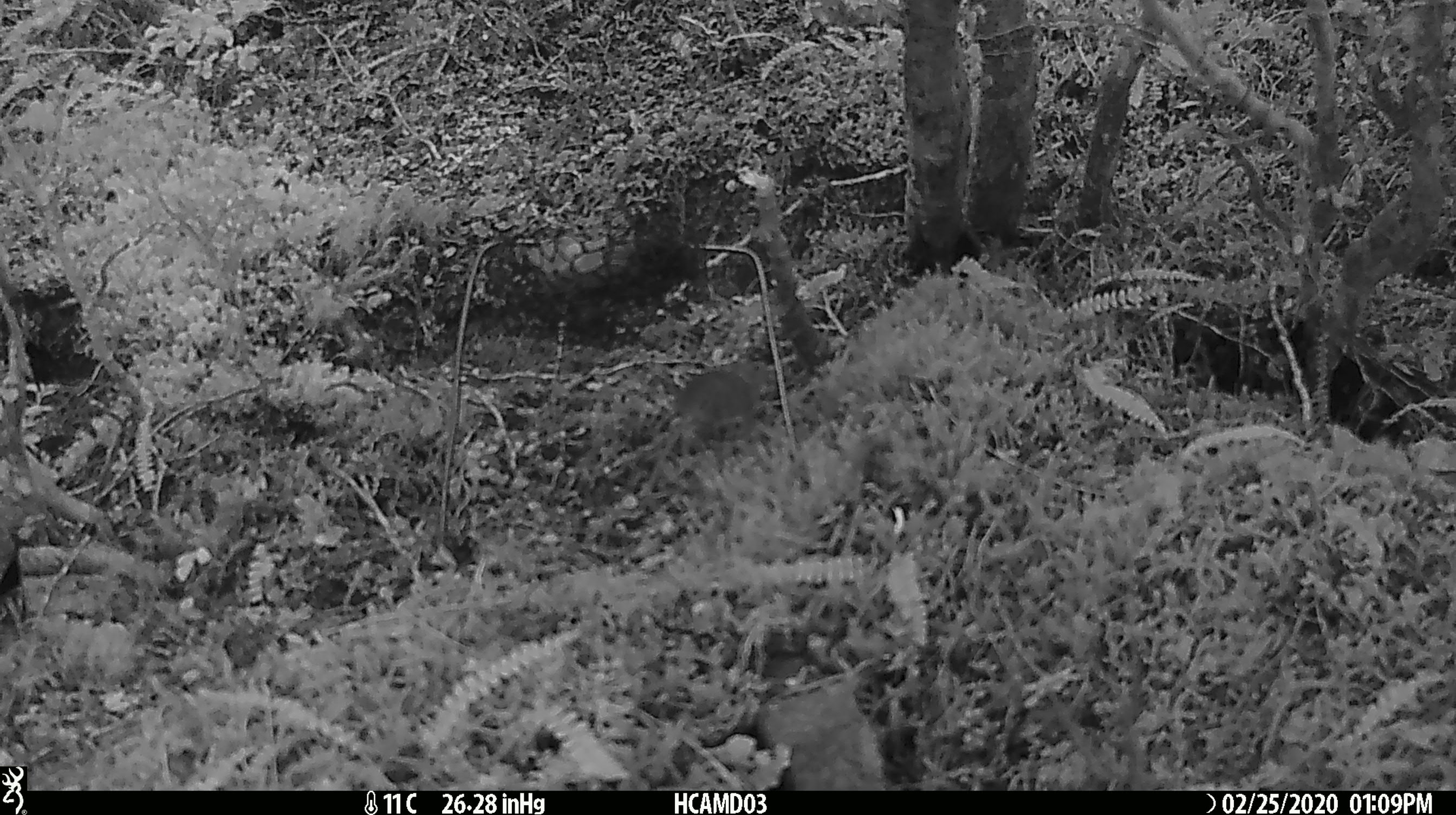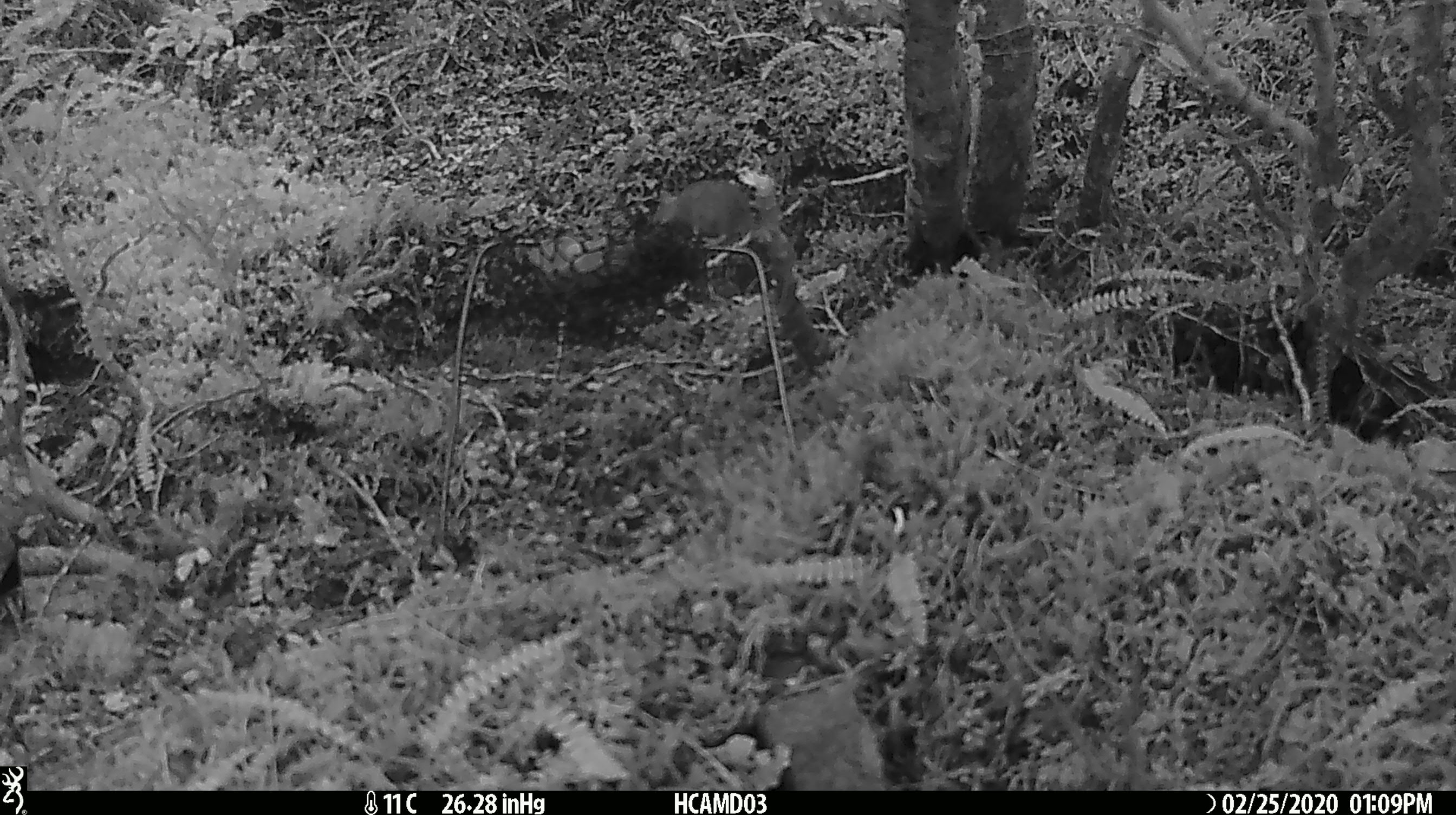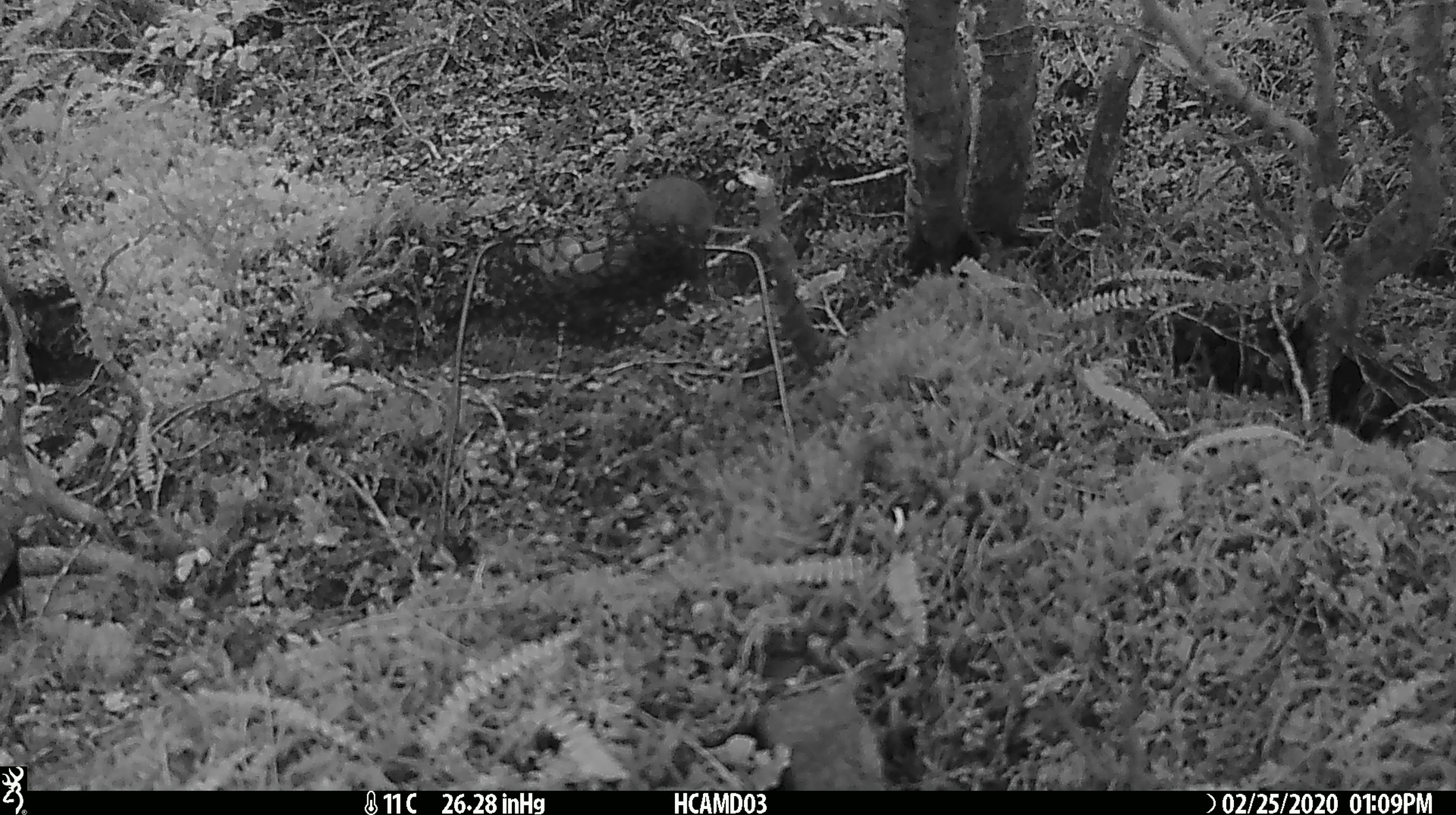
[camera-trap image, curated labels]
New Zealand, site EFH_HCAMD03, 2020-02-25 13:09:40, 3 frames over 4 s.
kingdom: Animalia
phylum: Chordata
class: Mammalia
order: Rodentia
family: Muridae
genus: Mus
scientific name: Mus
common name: mouse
Mouse (Mus).